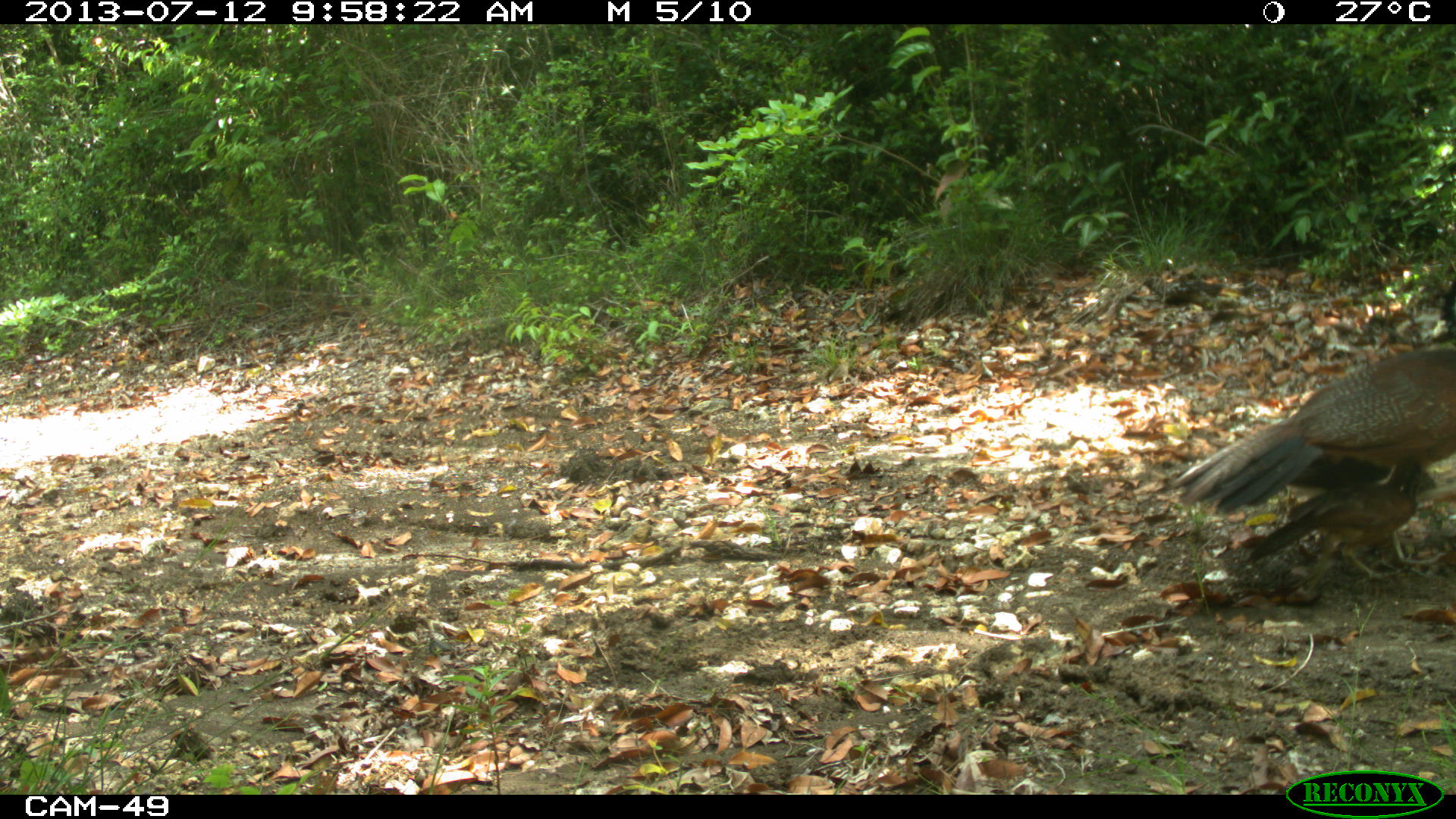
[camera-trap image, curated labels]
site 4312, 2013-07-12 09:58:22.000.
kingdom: Animalia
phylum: Chordata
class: Aves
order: Galliformes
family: Cracidae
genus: Crax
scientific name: Crax rubra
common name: great curassow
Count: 2.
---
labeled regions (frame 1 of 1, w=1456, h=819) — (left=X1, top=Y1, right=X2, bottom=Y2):
crax rubra: (left=1168, top=340, right=1456, bottom=566); (left=1244, top=456, right=1438, bottom=586)